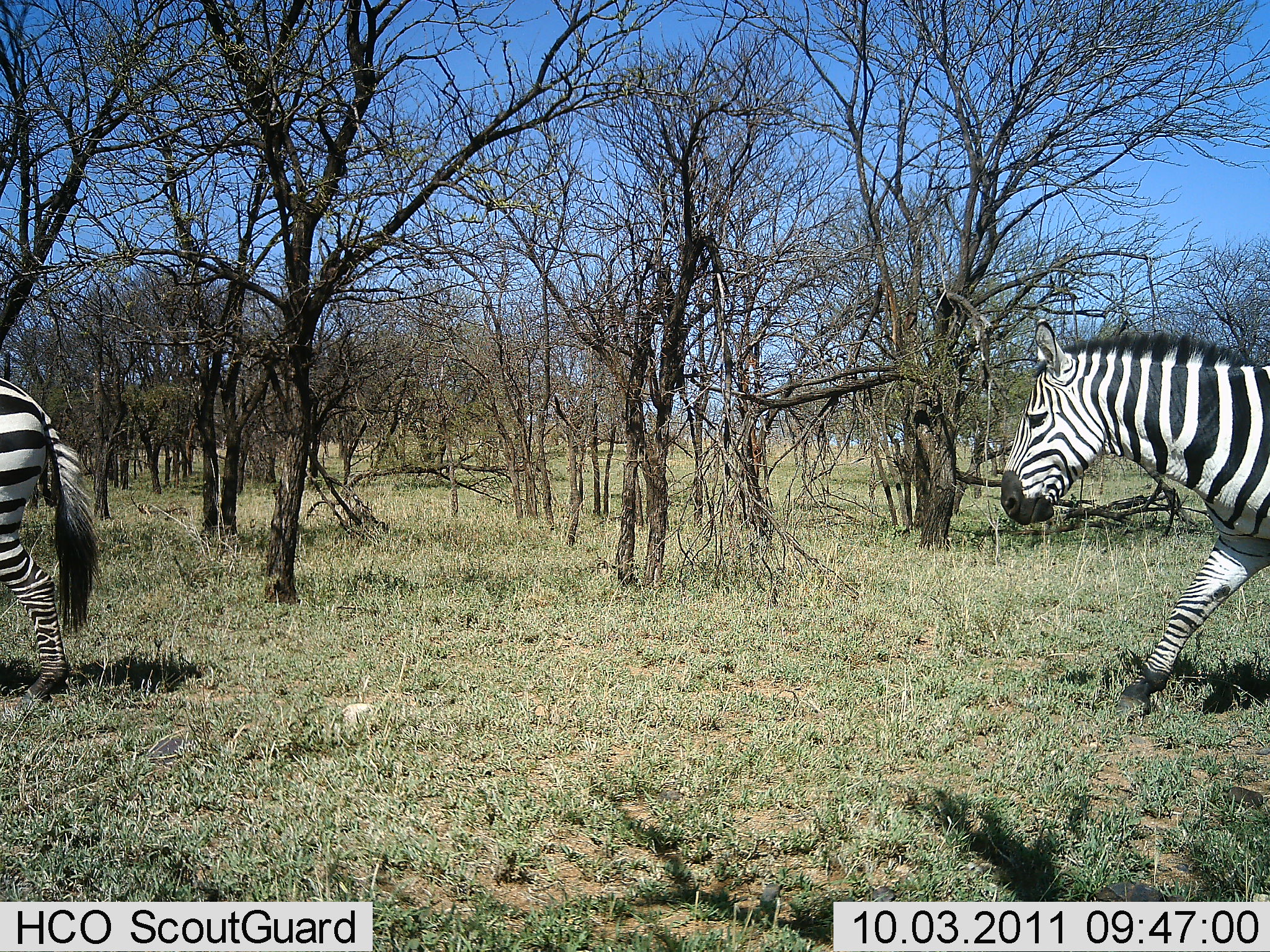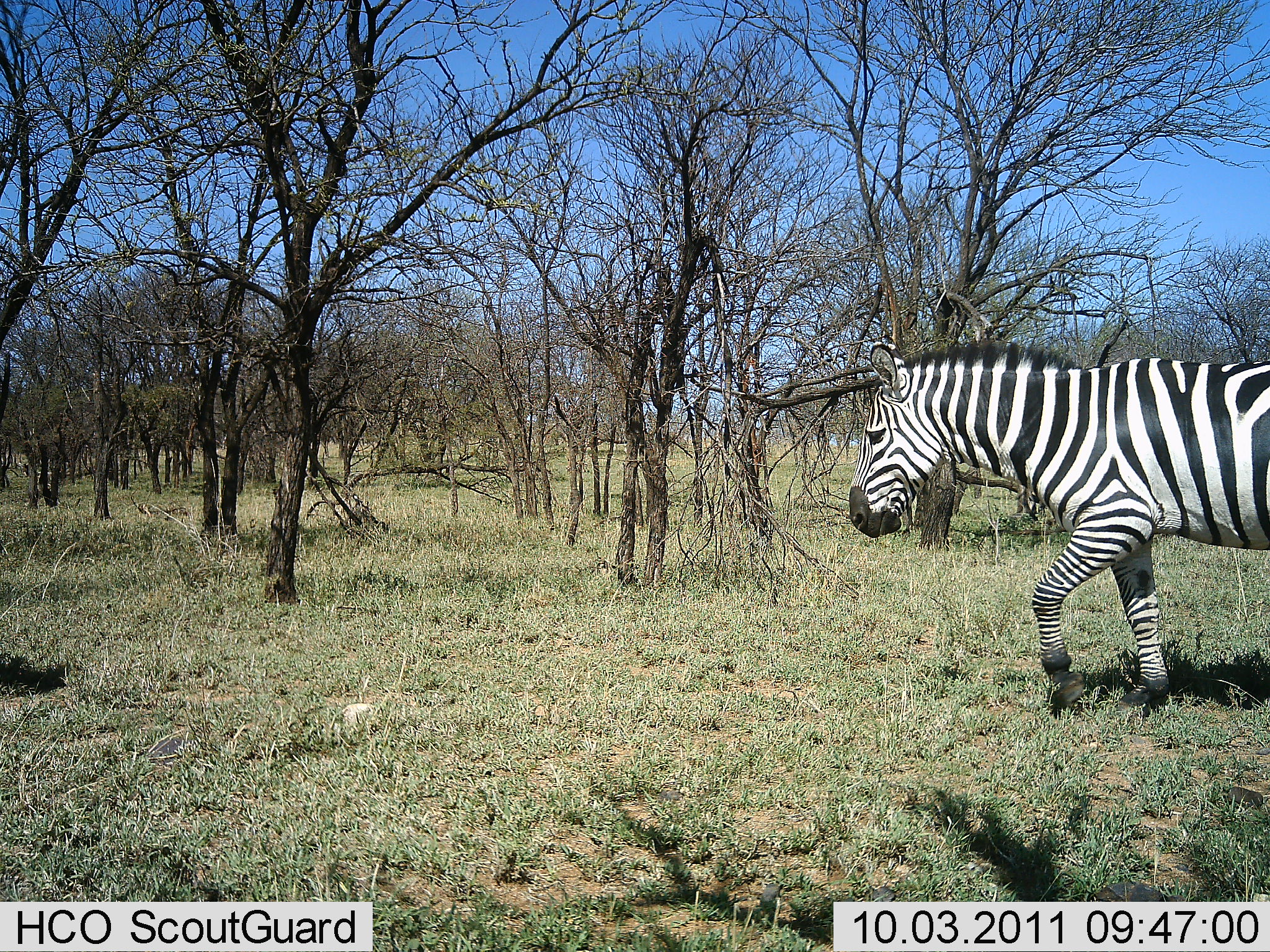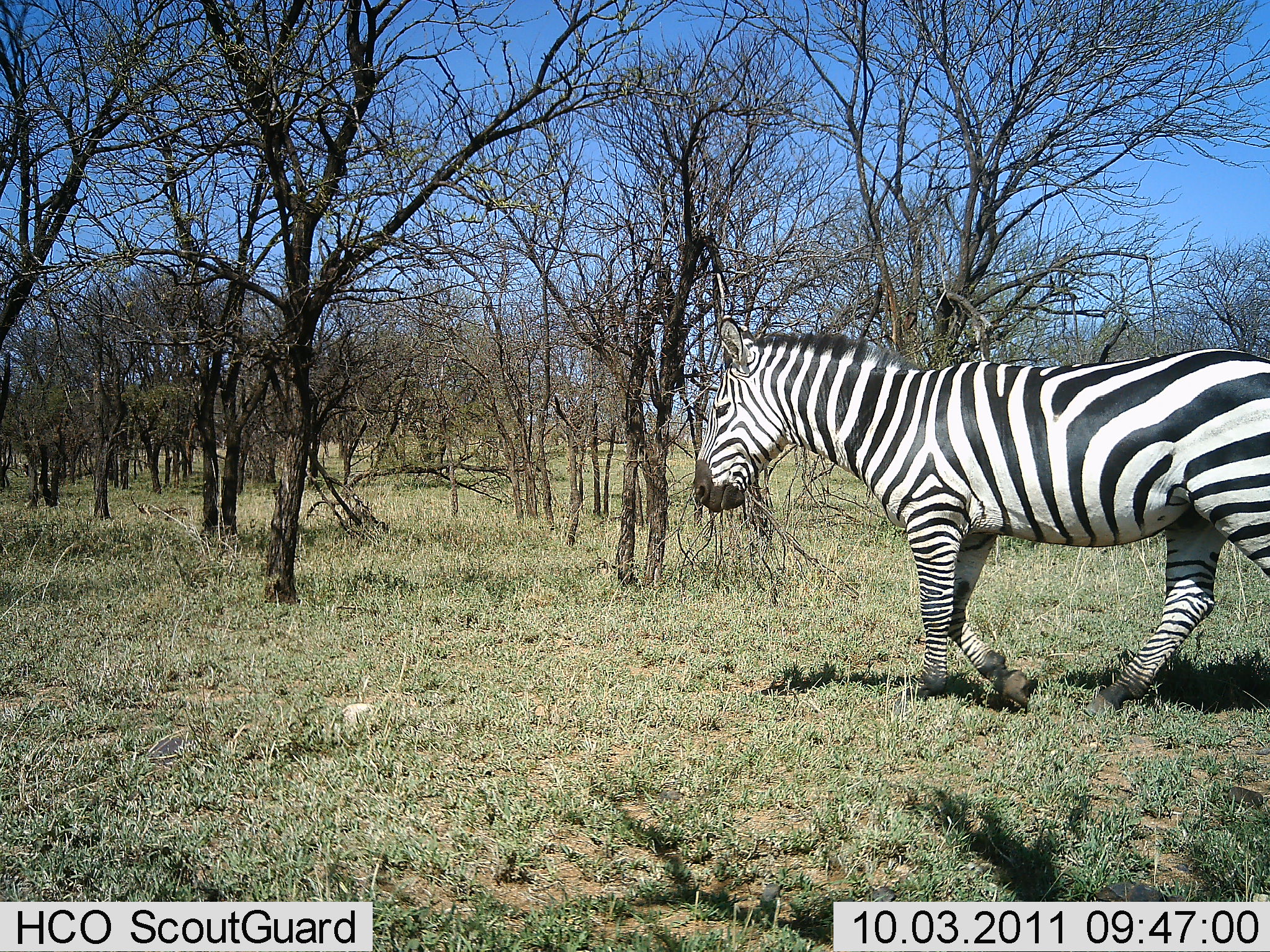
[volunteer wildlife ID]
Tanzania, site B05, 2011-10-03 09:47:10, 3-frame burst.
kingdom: Animalia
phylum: Chordata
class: Mammalia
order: Perissodactyla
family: Equidae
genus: Equus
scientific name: Equus quagga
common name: plains zebra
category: zebra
Zebra (plains zebra) (Equus quagga), count 2. Behavior (volunteer vote fractions): standing 0%, resting 0%, moving 100%, interacting 0%. Young present (vote fraction): 0%. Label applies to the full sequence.